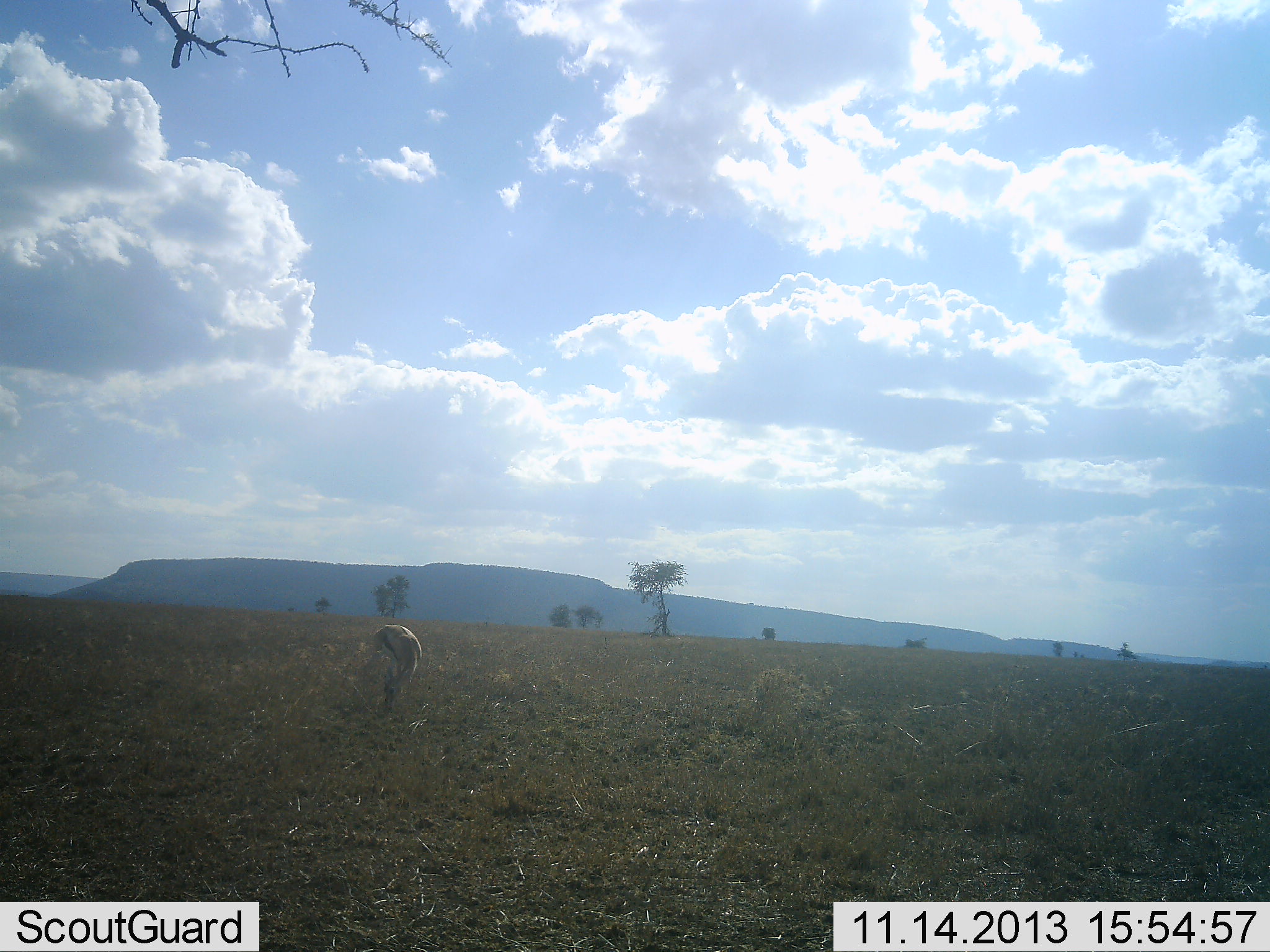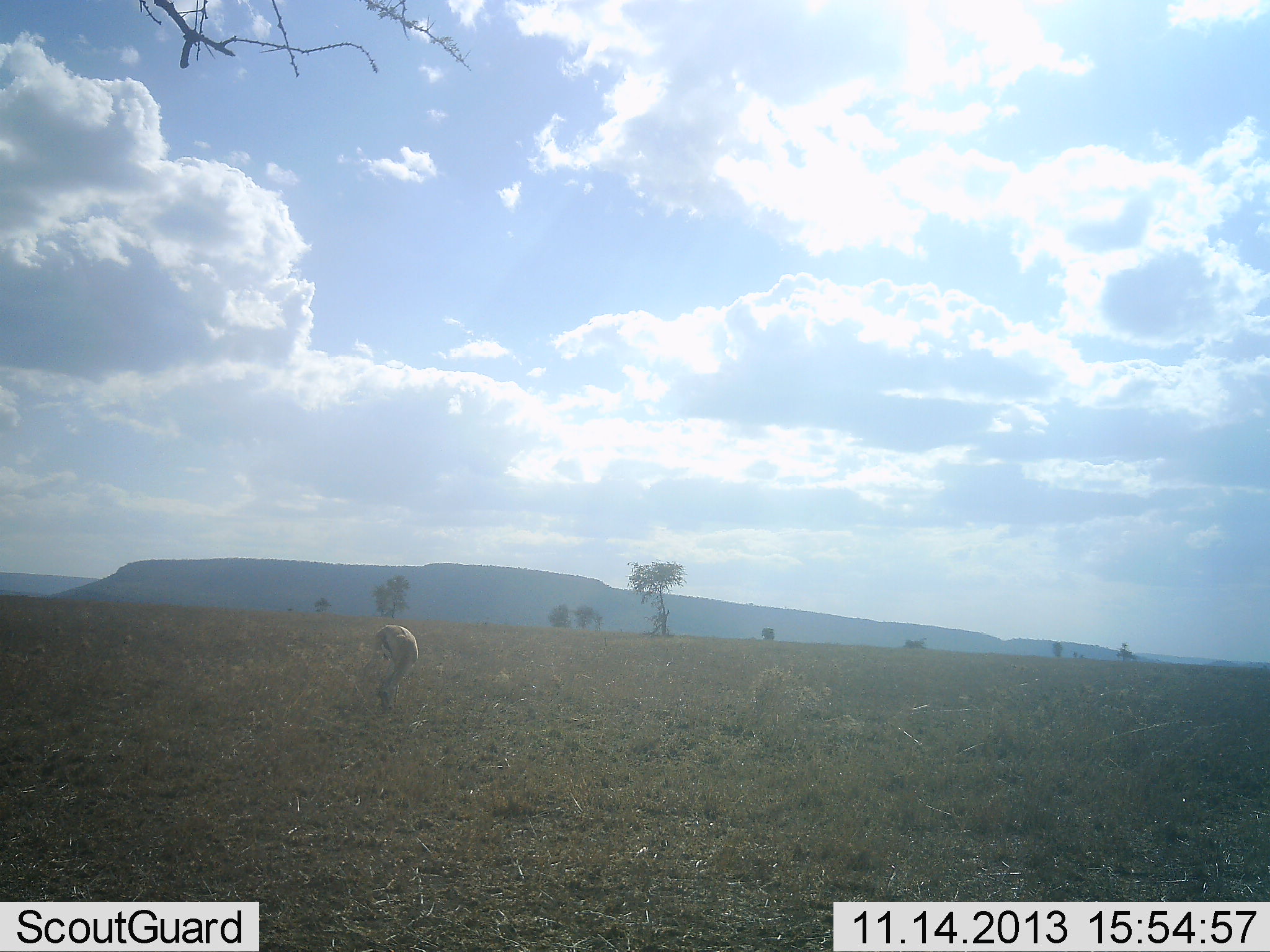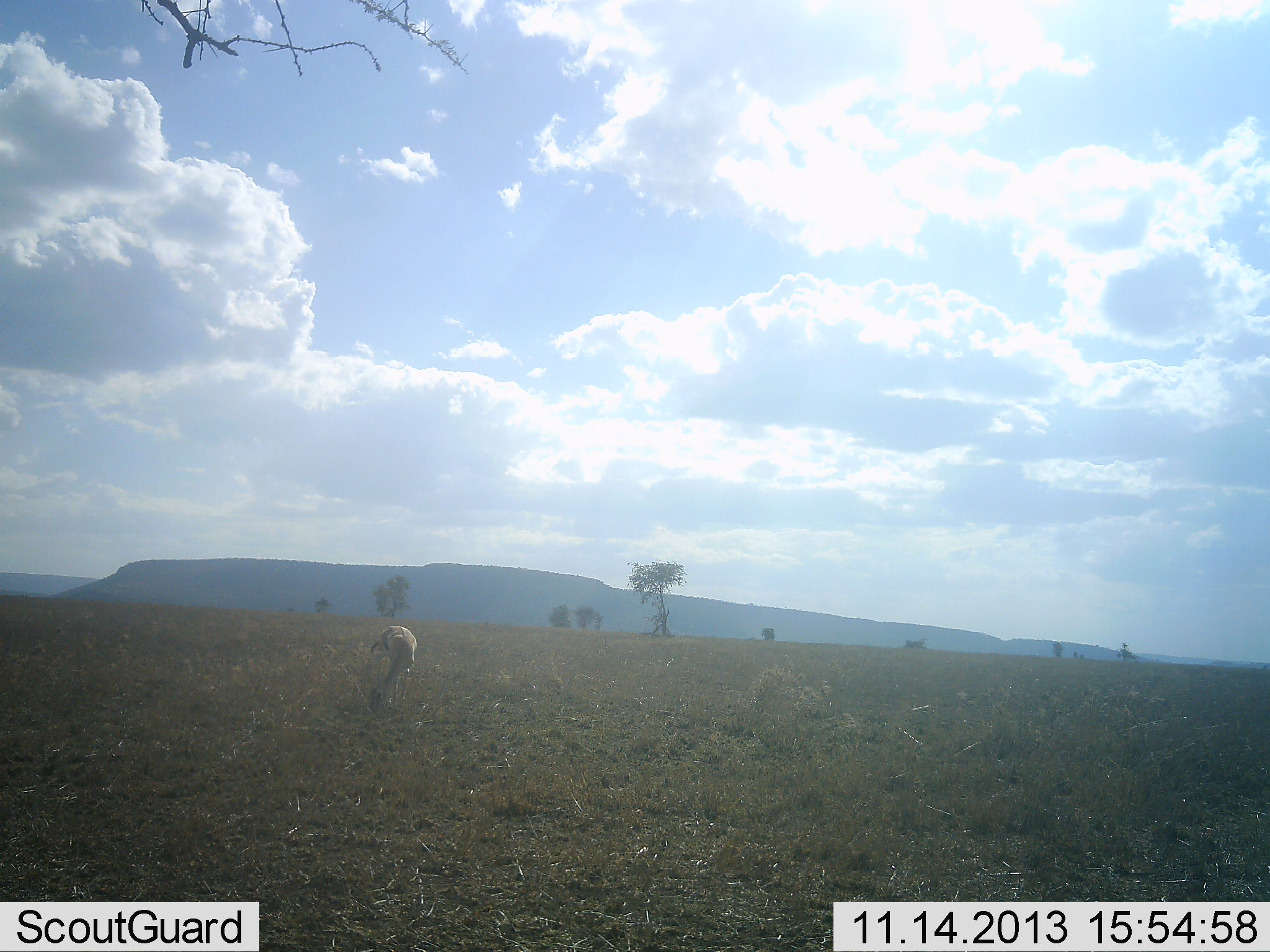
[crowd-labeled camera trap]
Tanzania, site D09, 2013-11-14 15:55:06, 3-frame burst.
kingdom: Animalia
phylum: Chordata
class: Mammalia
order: Artiodactyla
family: Bovidae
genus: Eudorcas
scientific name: Eudorcas thomsonii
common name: thomson's gazelle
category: gazellethomsons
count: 1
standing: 20%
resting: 0%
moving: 0%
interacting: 0%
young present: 0%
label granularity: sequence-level